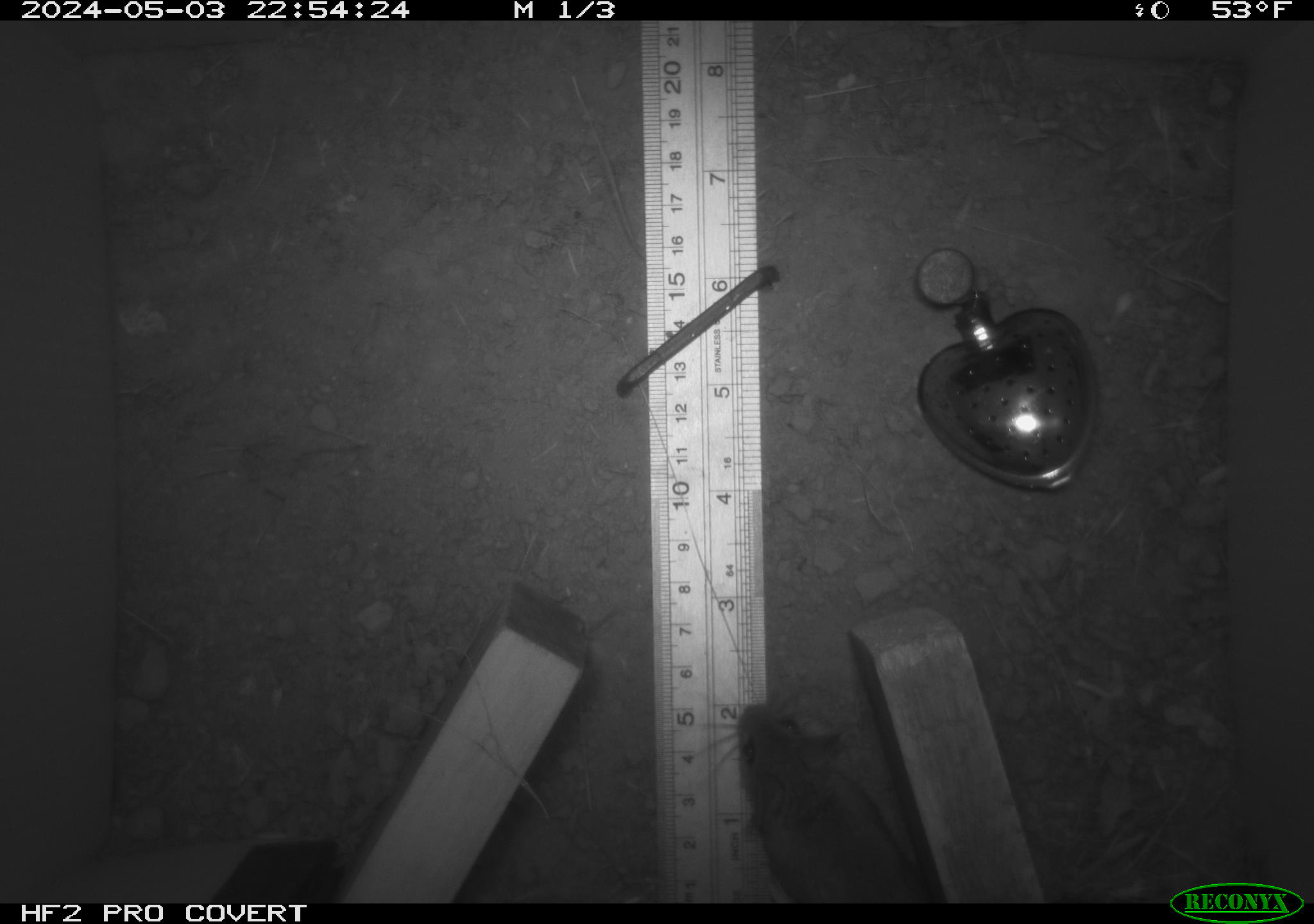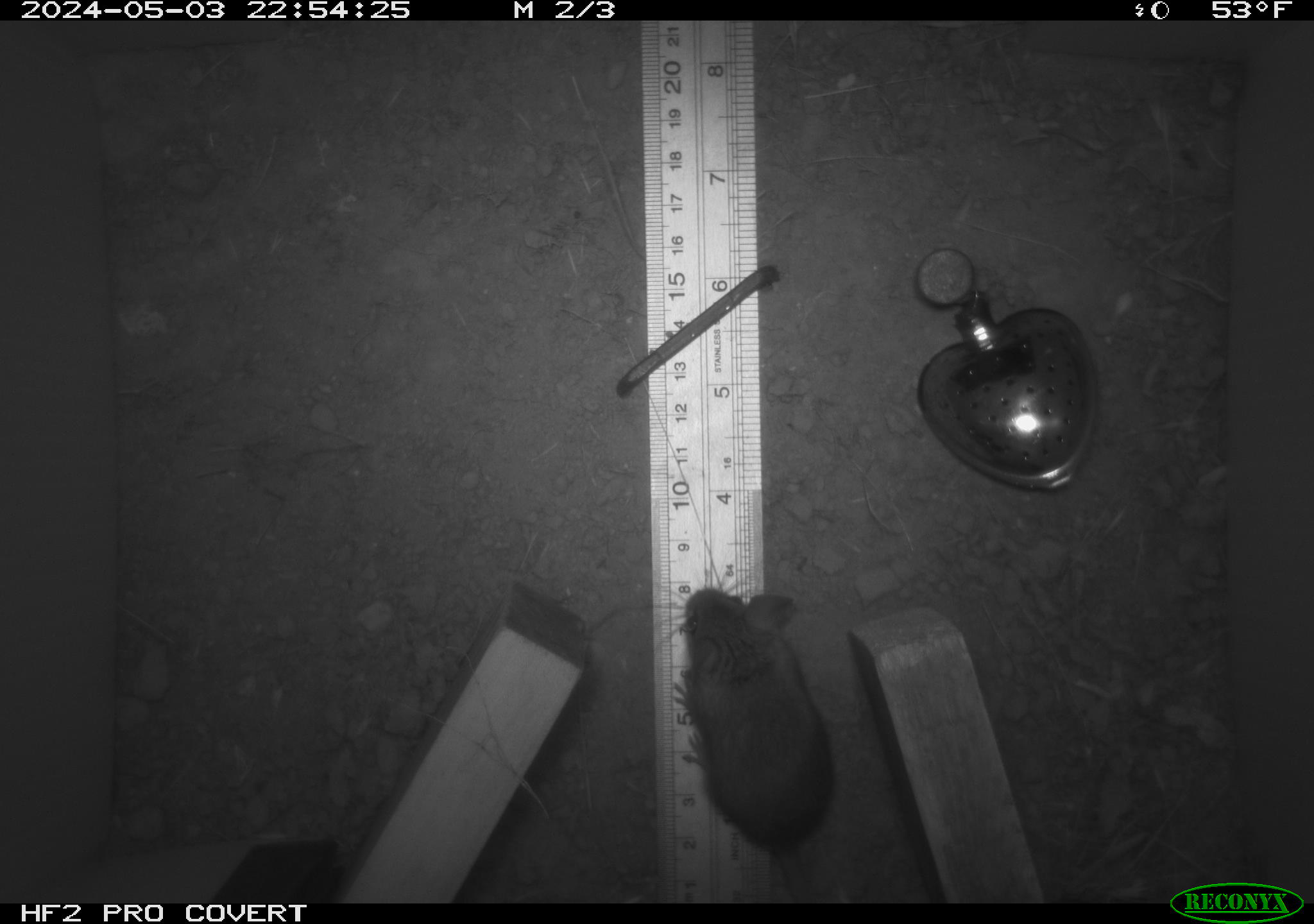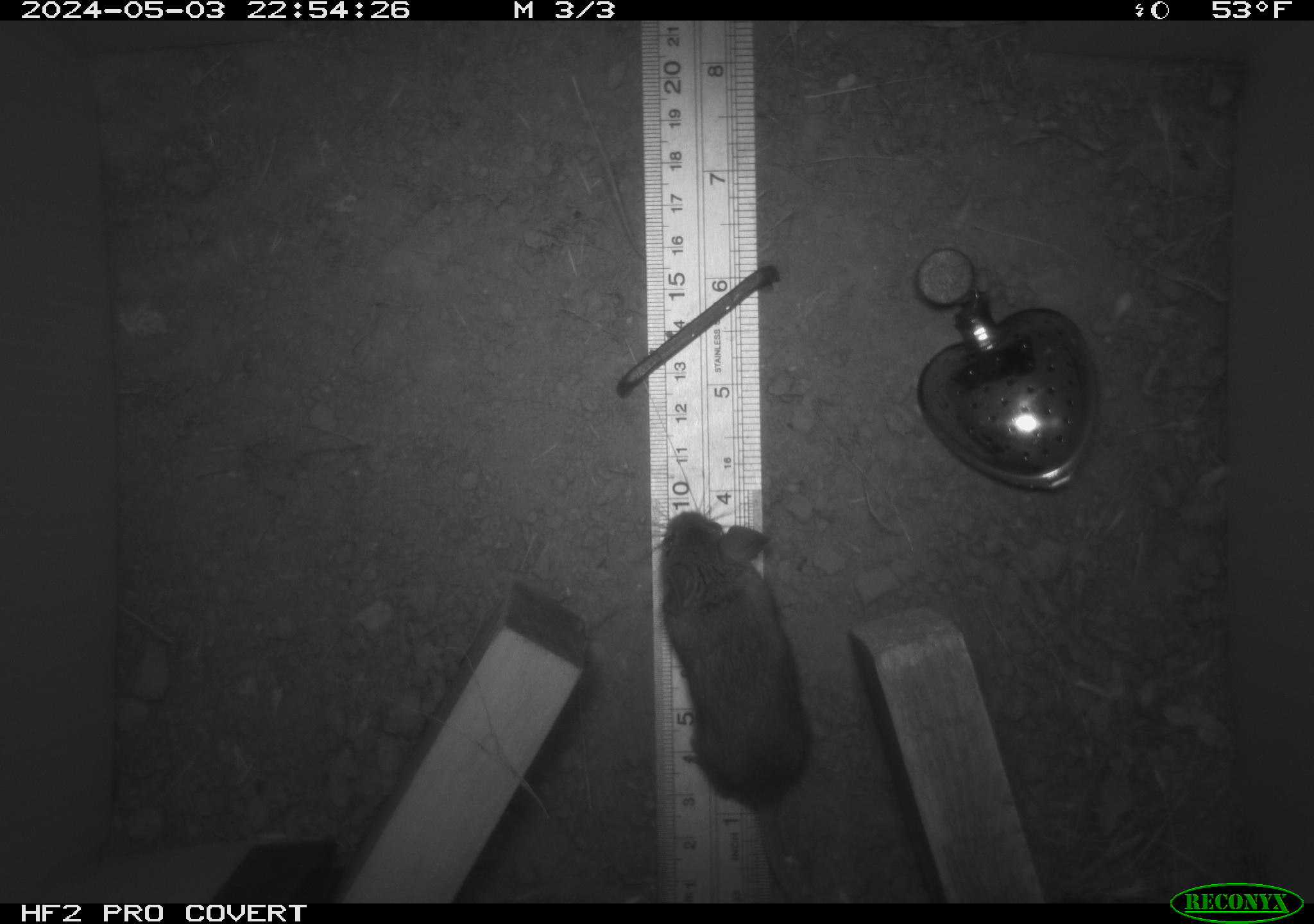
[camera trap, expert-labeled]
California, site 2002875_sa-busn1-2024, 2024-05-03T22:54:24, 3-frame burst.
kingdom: Animalia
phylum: Chordata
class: Mammalia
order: Rodentia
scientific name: Rodentia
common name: mouse species